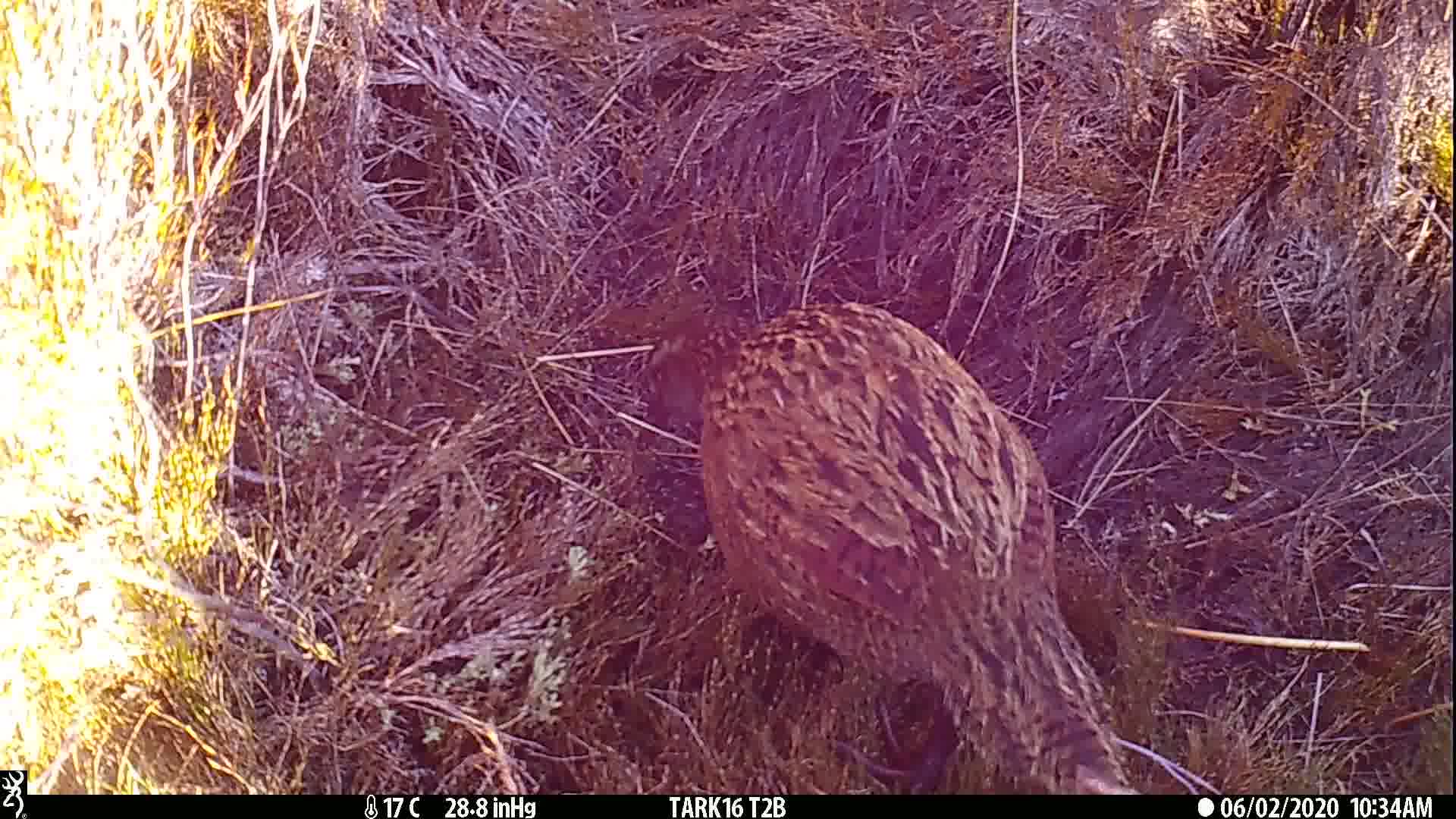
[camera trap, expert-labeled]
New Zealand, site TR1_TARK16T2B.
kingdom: Animalia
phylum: Chordata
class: Aves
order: Gruiformes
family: Rallidae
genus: Gallirallus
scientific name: Gallirallus australis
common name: weka